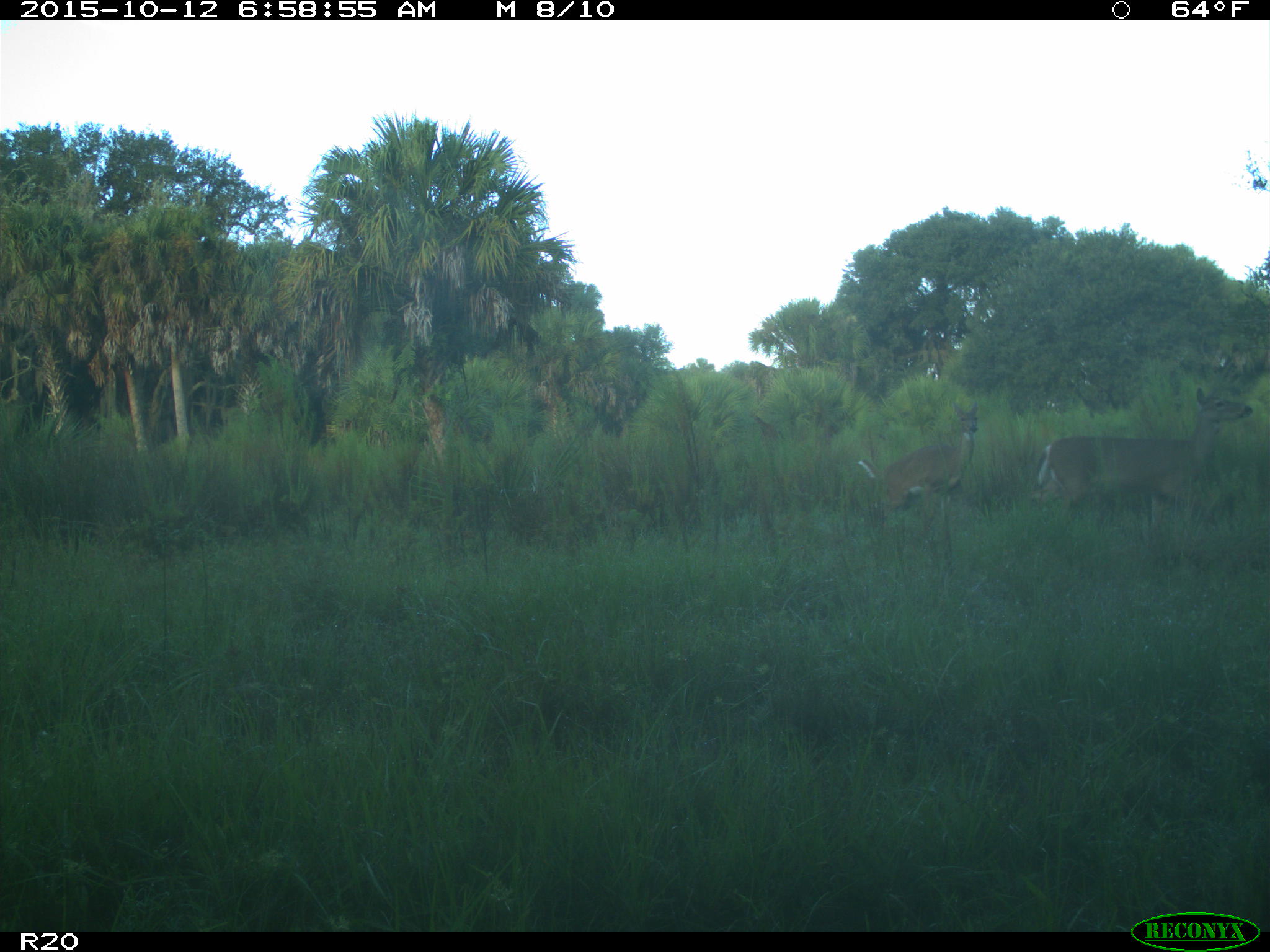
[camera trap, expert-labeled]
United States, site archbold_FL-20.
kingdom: Animalia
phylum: Chordata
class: Mammalia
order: Artiodactyla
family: Cervidae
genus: Odocoileus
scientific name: Odocoileus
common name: deer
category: unidentified deer